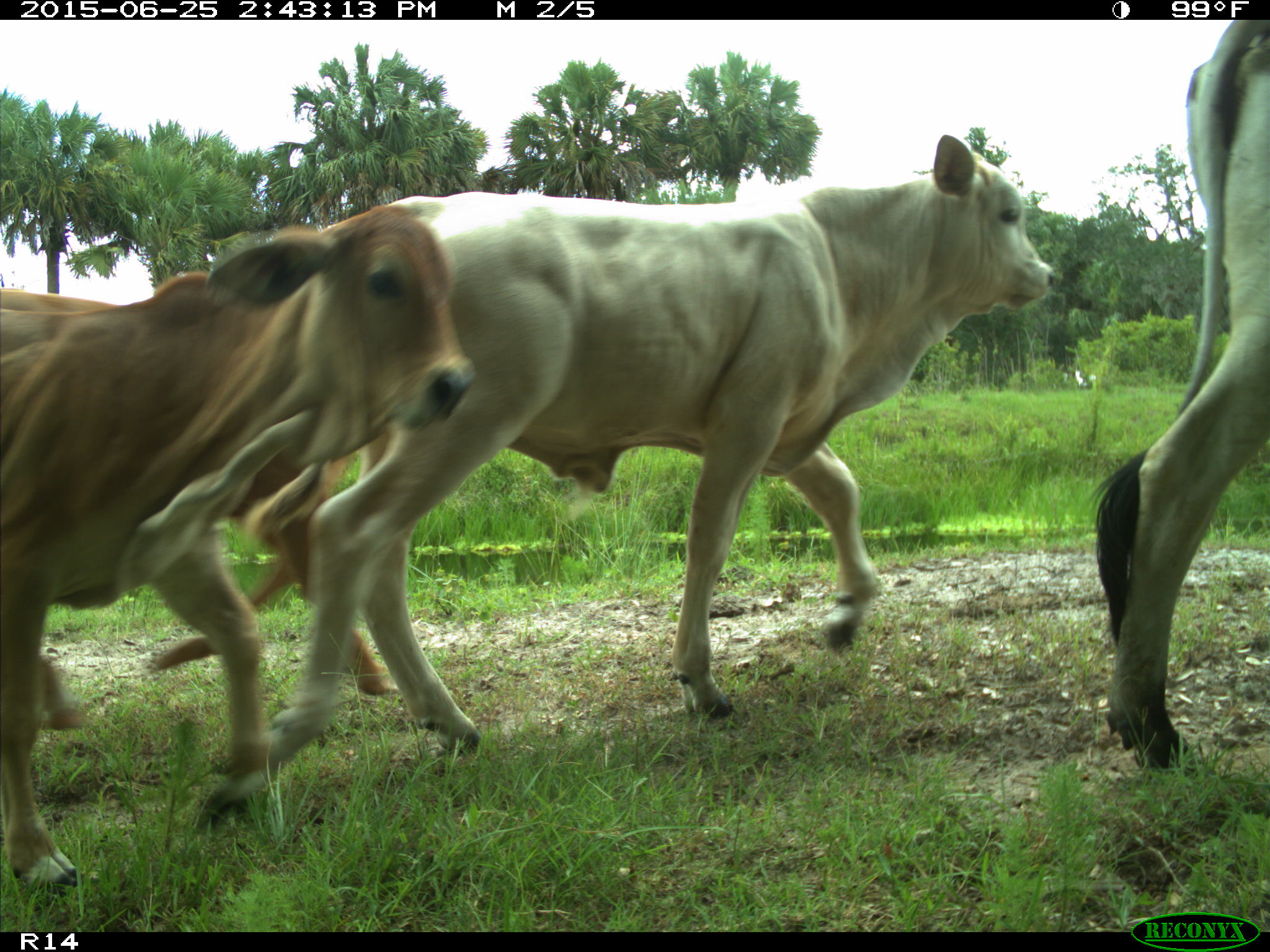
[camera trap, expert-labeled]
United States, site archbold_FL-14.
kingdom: Animalia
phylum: Chordata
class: Mammalia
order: Artiodactyla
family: Bovidae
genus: Bos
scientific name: Bos taurus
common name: domestic cow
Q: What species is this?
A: Bos taurus (domestic cow).